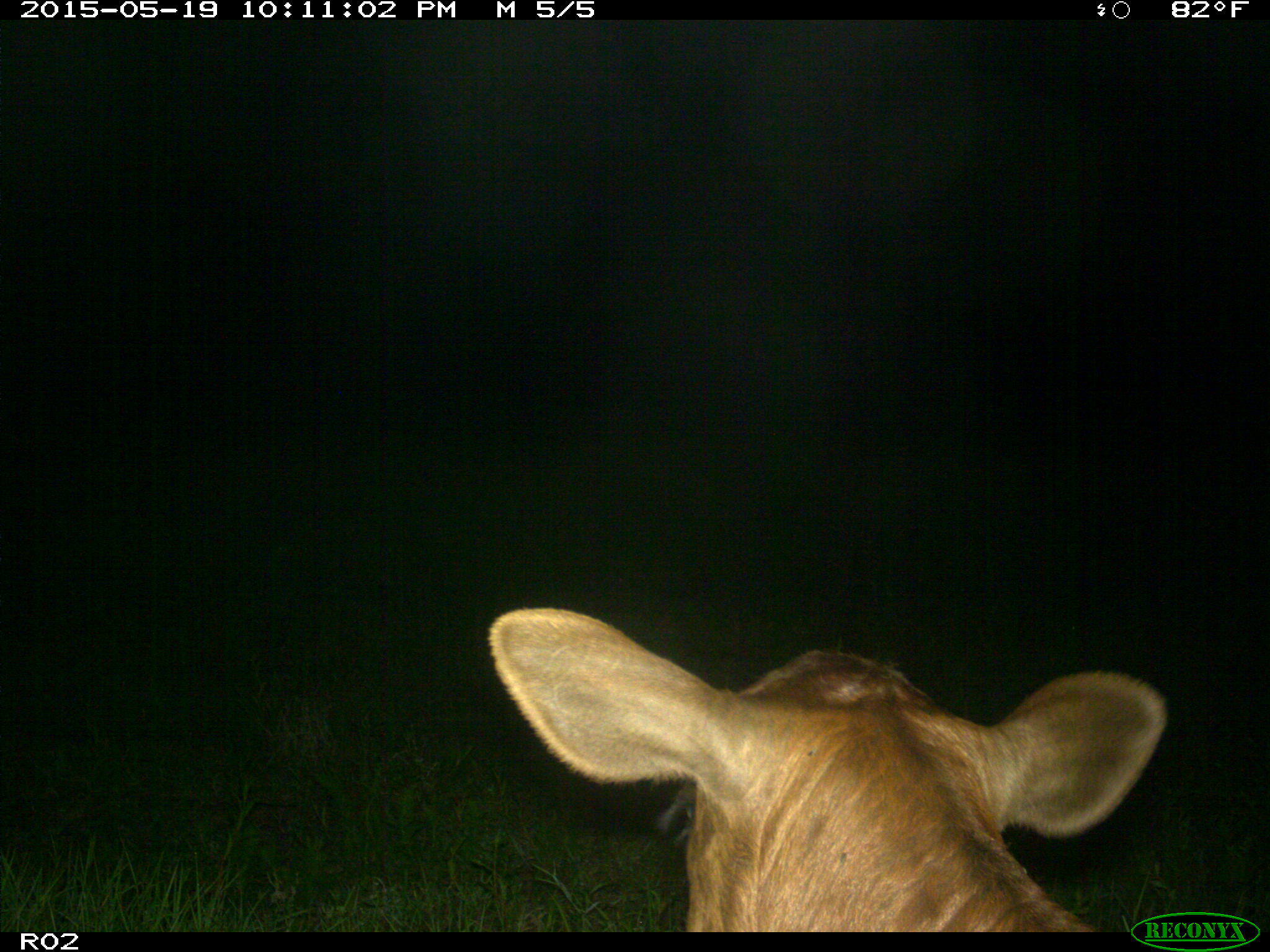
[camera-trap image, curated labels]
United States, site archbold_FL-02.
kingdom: Animalia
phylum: Chordata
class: Mammalia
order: Artiodactyla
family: Bovidae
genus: Bos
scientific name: Bos taurus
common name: domestic cow